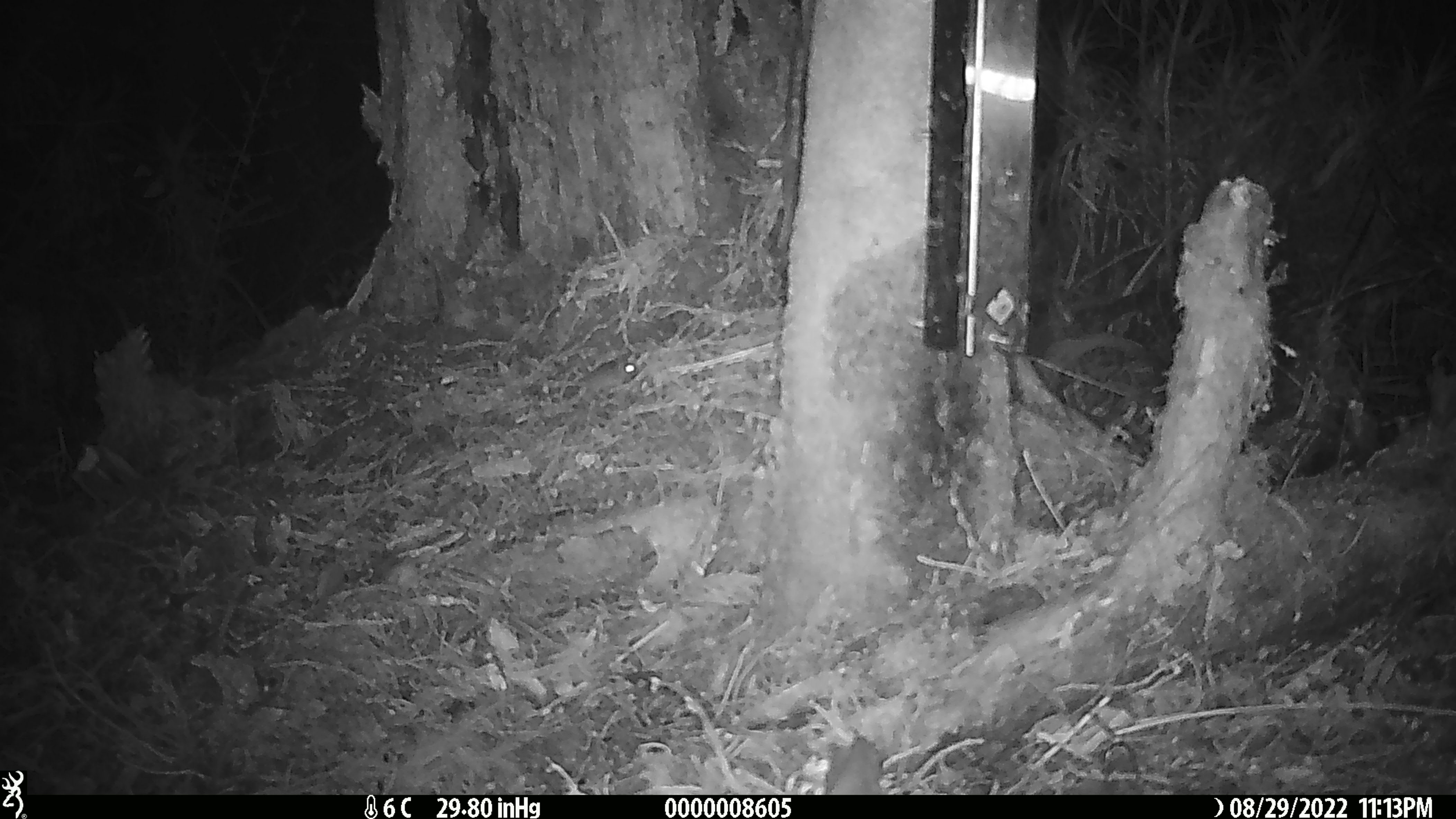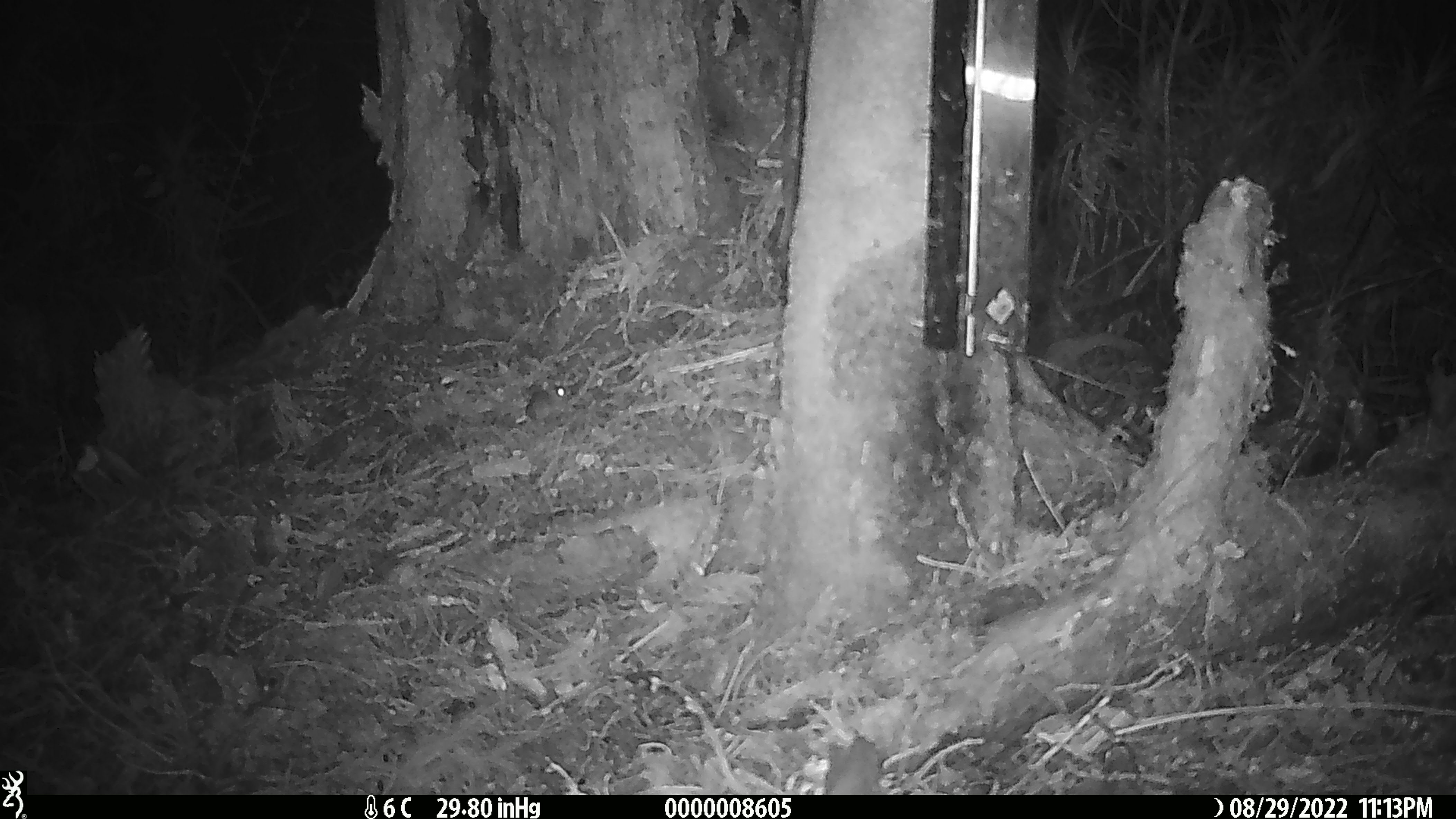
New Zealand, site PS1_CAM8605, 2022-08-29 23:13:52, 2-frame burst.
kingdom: Animalia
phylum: Chordata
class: Mammalia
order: Rodentia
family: Muridae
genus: Mus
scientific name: Mus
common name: mouse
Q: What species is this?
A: Mouse (Mus).